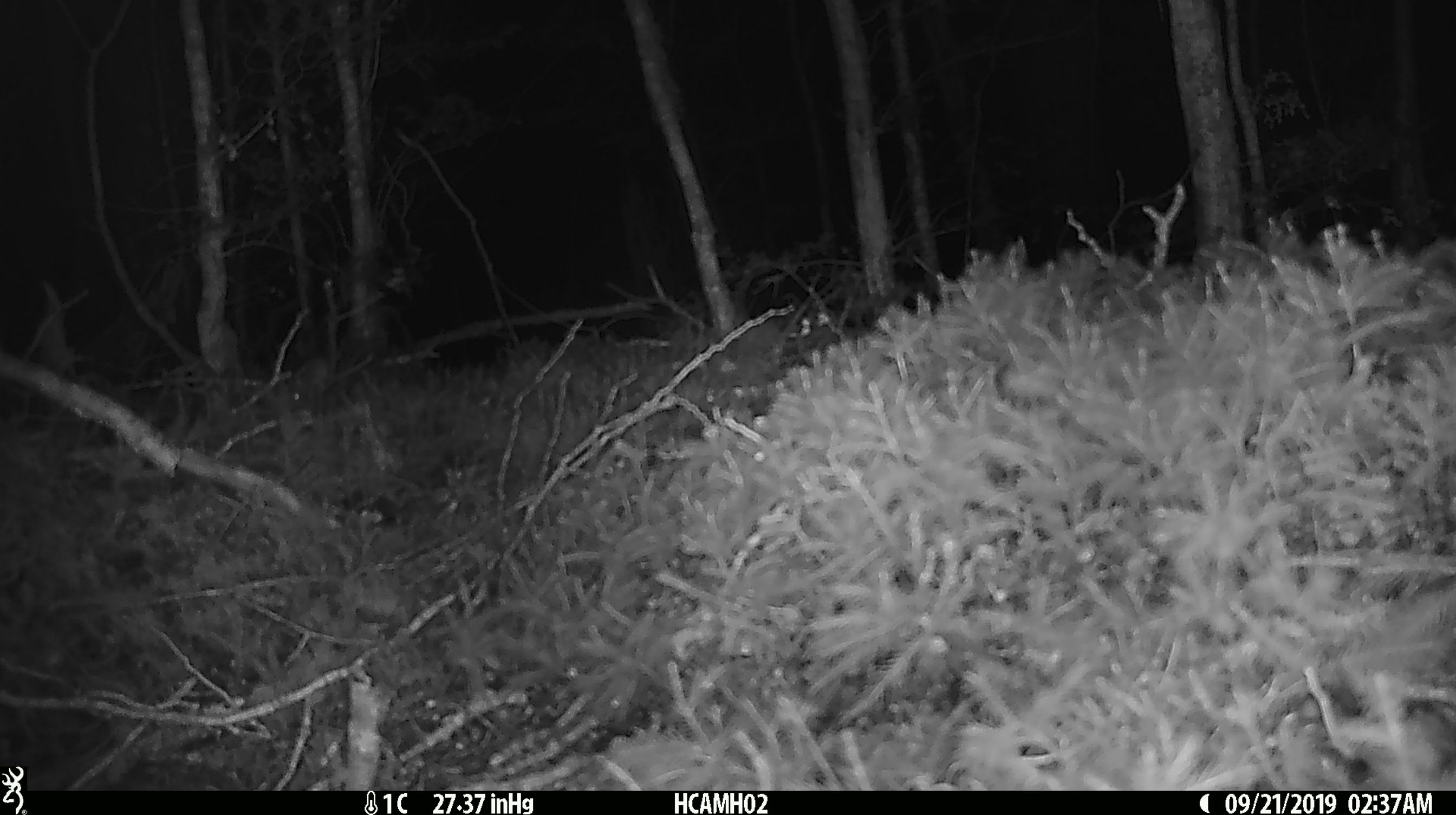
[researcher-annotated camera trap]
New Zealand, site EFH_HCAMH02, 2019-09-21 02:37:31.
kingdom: Animalia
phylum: Chordata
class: Mammalia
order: Rodentia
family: Muridae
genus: Mus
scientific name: Mus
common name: mouse